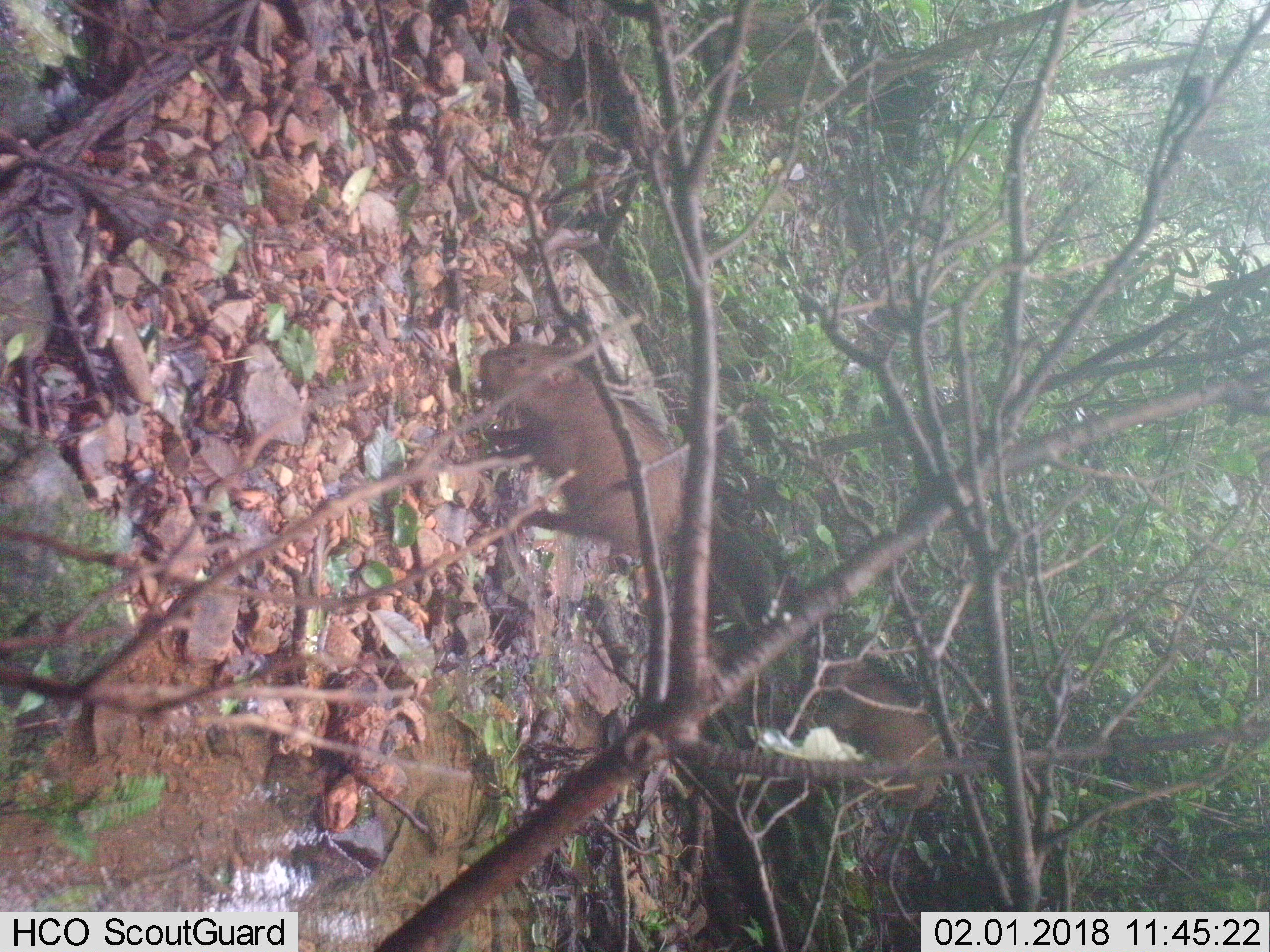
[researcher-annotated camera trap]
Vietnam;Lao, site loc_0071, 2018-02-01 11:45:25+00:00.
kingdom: Animalia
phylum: Chordata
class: Mammalia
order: Artiodactyla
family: Suidae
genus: Sus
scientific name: Sus scrofa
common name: eurasian wild pig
Eurasian wild pig (Sus scrofa). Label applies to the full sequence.